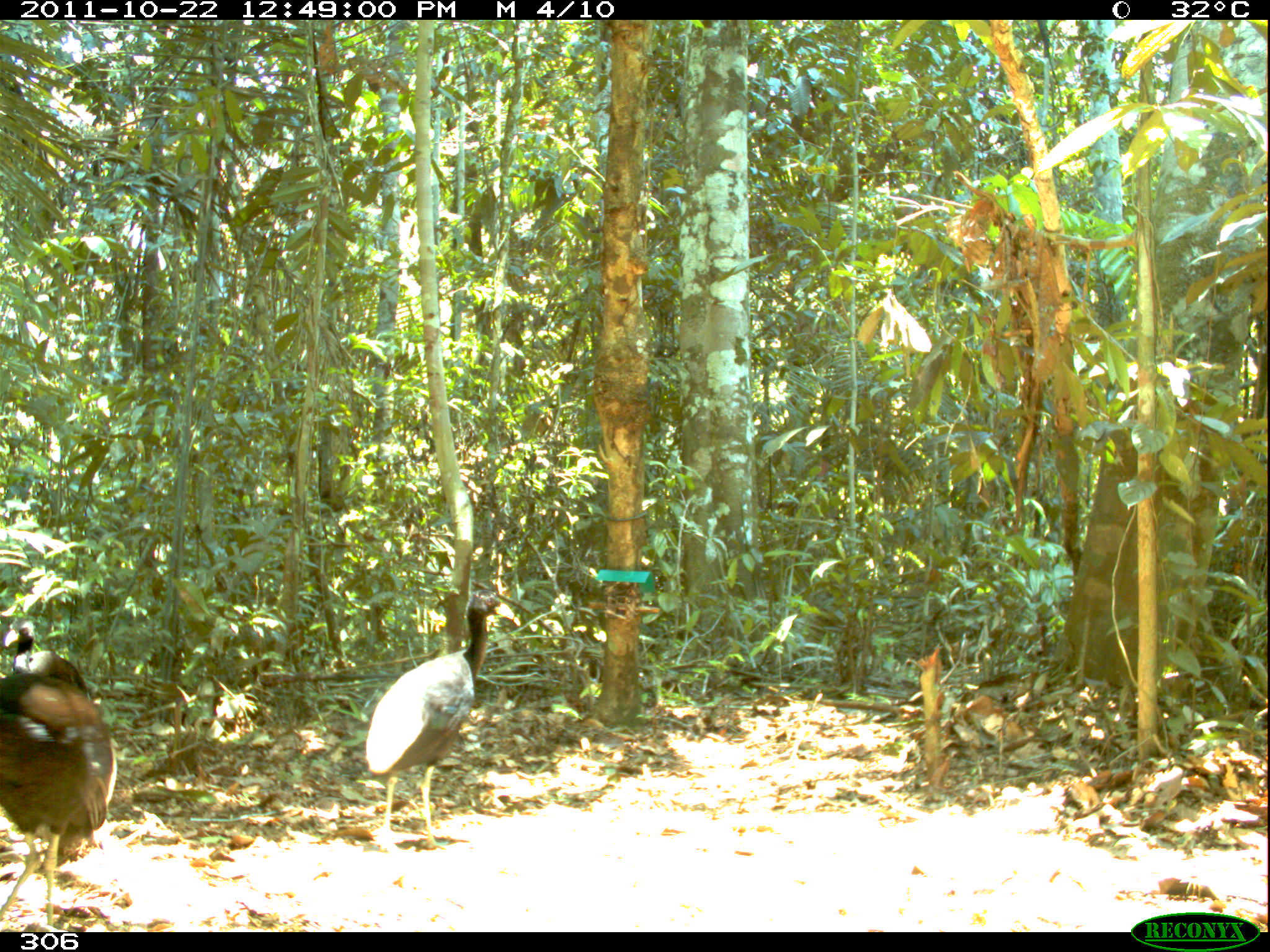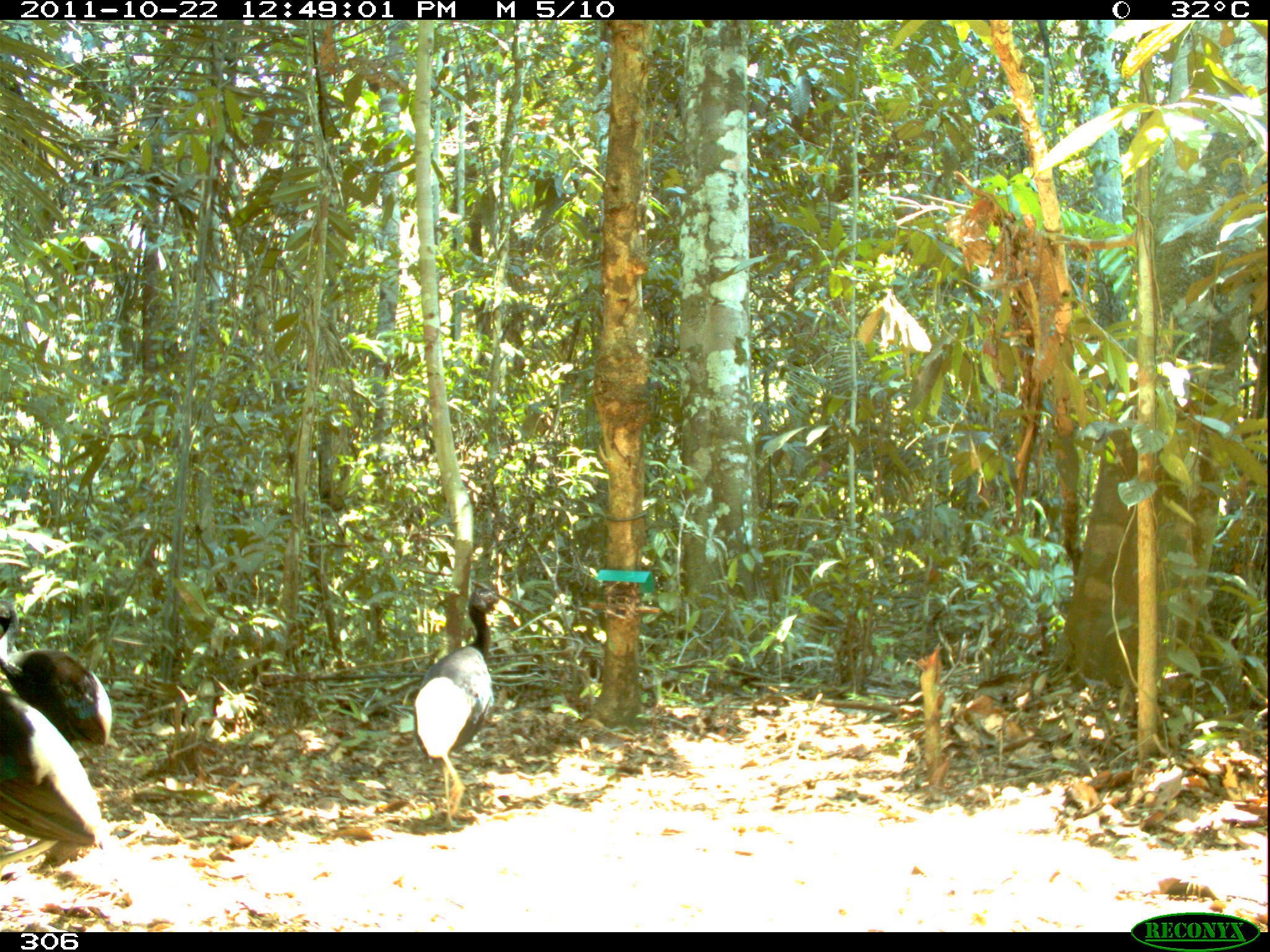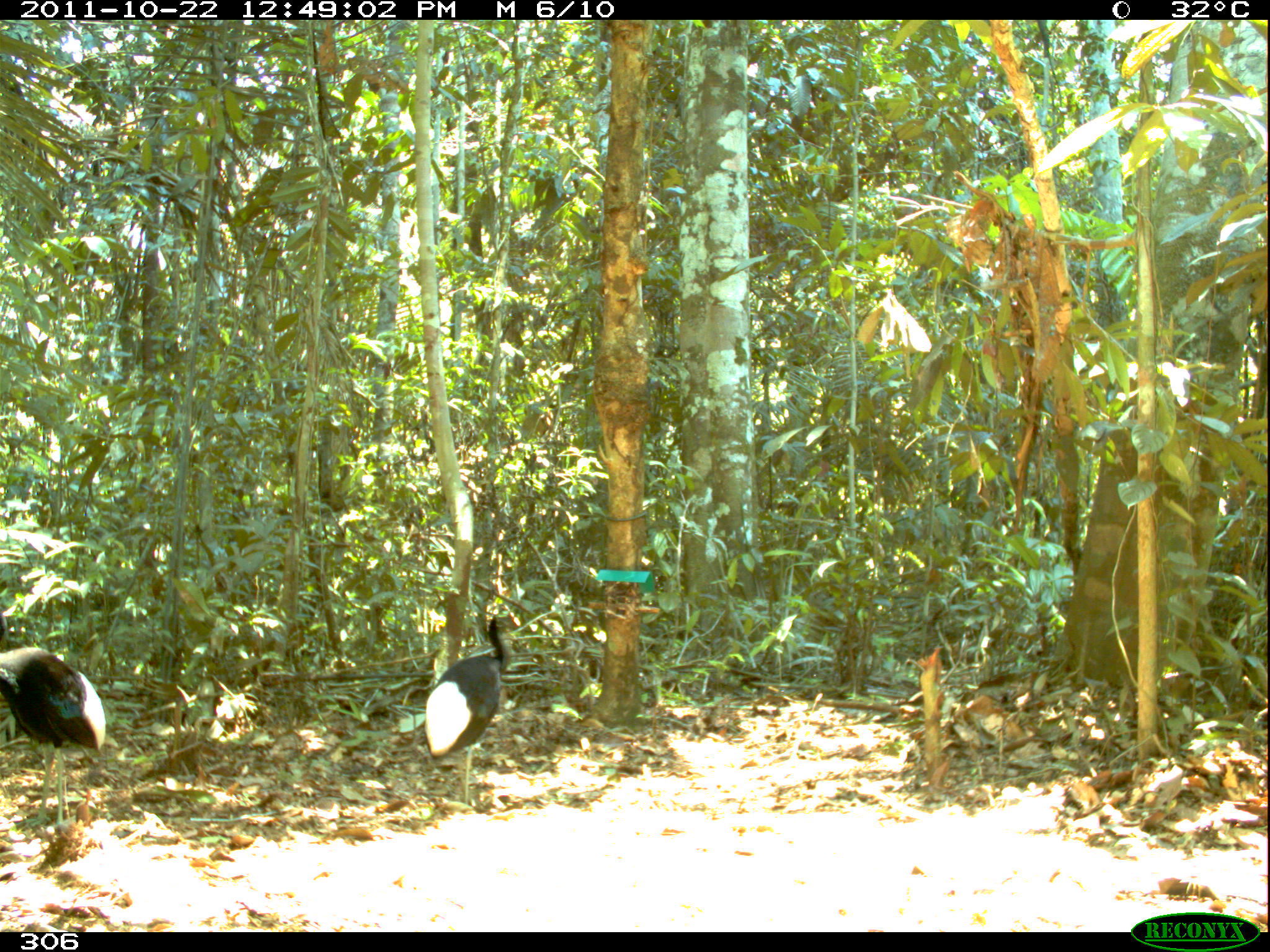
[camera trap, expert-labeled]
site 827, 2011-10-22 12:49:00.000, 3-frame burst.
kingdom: Animalia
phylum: Chordata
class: Aves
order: Gruiformes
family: Psophiidae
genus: Psophia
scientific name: Psophia leucoptera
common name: pale-winged trumpeter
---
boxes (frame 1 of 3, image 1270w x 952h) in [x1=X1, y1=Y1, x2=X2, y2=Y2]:
psophia leucoptera: [x1=364, y1=590, x2=515, y2=855]; [x1=0, y1=616, x2=118, y2=932]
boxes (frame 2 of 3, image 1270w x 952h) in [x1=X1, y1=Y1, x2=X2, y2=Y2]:
psophia leucoptera: [x1=412, y1=589, x2=496, y2=833]; [x1=0, y1=687, x2=105, y2=867]; [x1=1, y1=598, x2=114, y2=749]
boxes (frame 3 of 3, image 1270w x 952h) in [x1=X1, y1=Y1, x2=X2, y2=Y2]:
psophia leucoptera: [x1=1, y1=646, x2=106, y2=835]; [x1=425, y1=617, x2=512, y2=814]